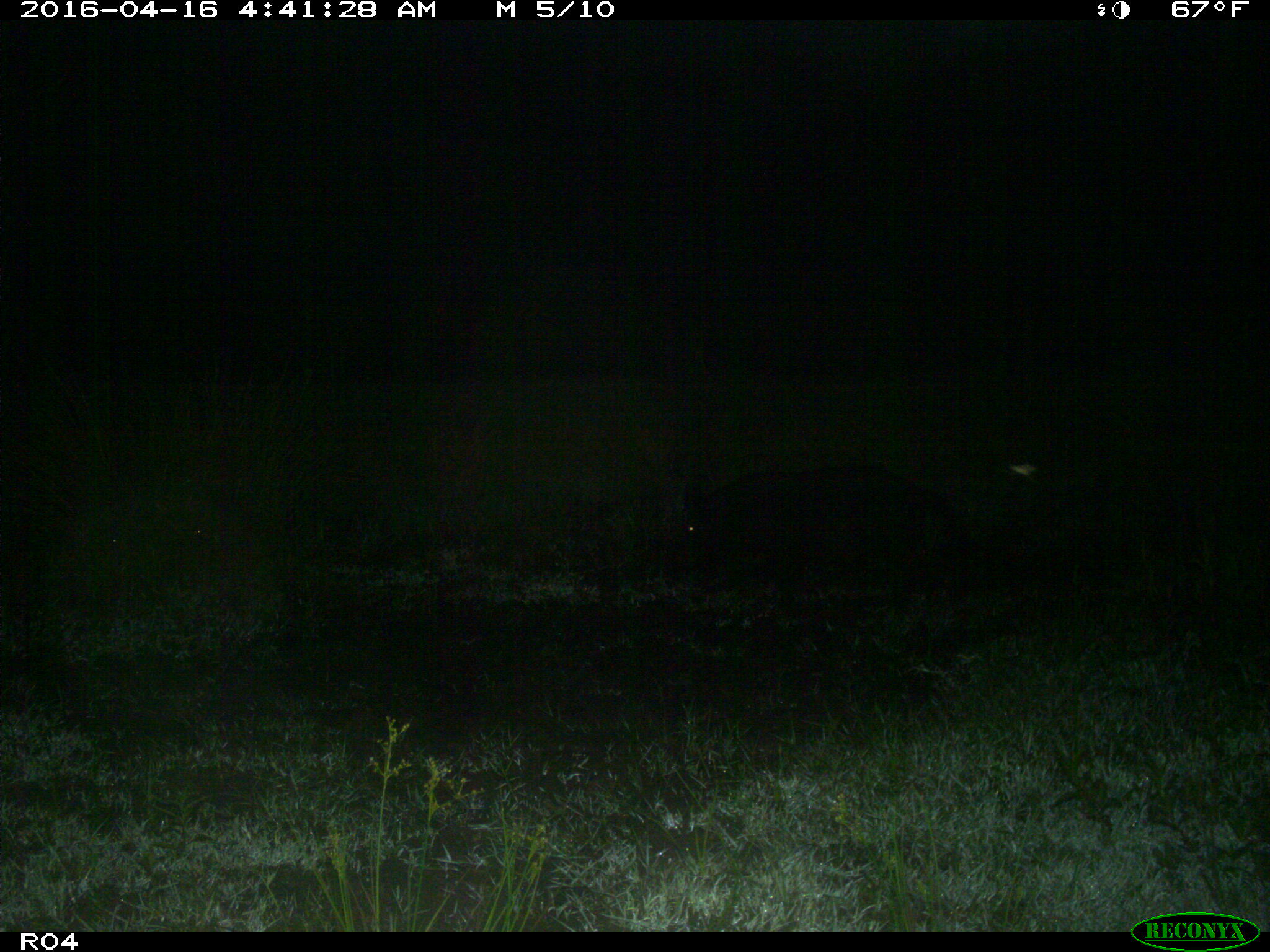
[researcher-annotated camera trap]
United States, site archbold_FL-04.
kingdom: Animalia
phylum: Chordata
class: Mammalia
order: Artiodactyla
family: Suidae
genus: Sus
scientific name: Sus scrofa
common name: wild boar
Sus scrofa (wild boar).